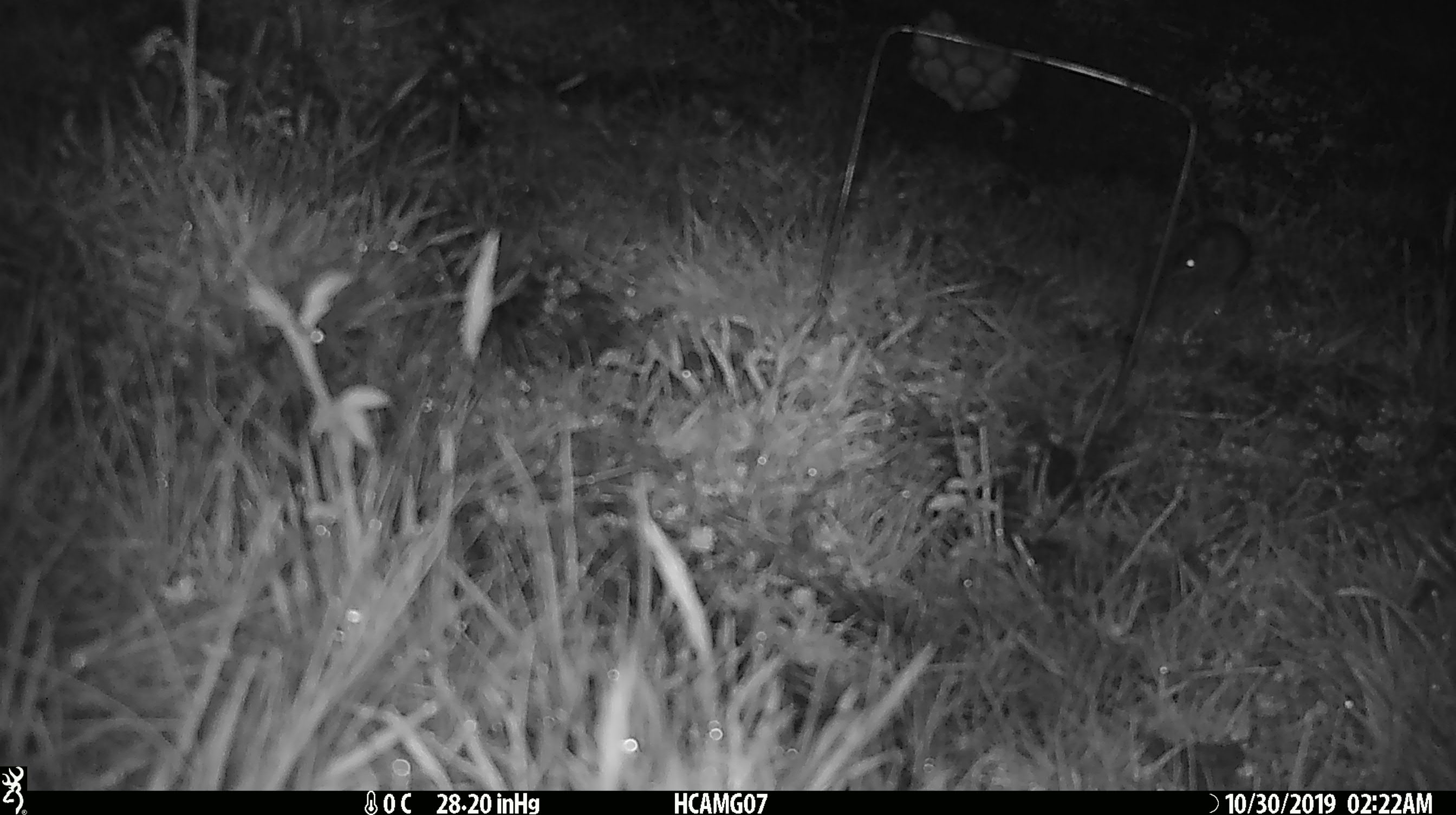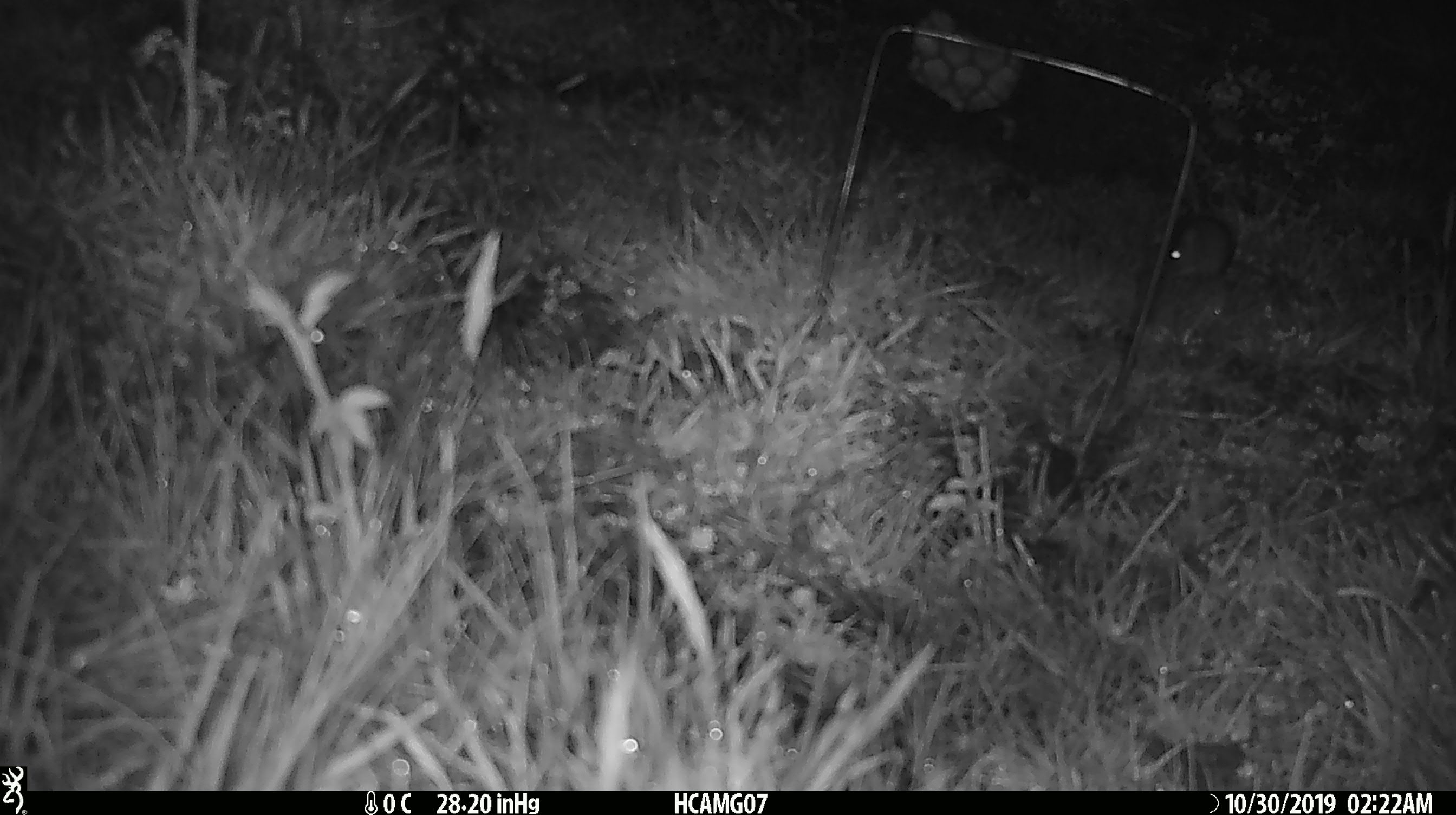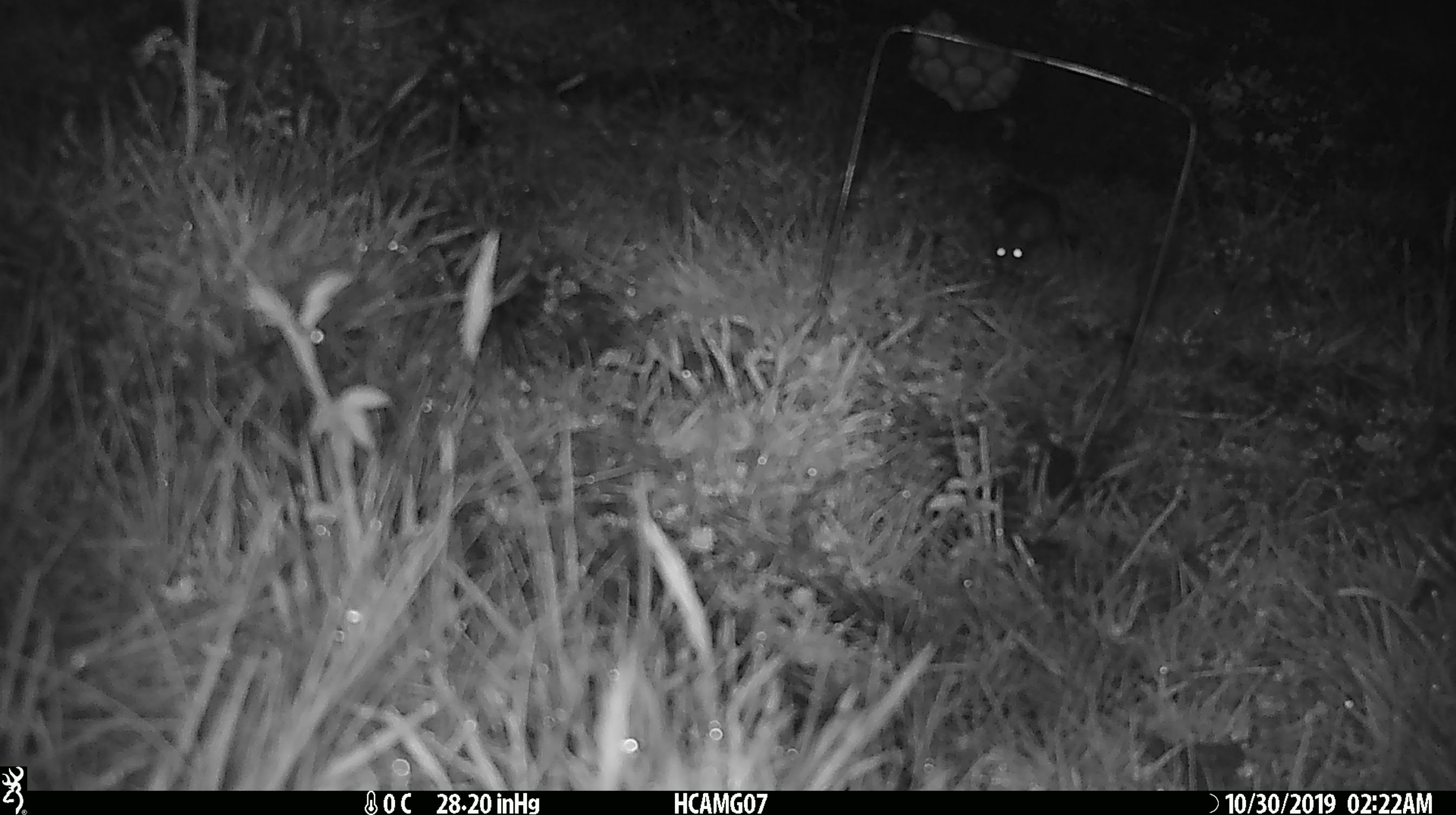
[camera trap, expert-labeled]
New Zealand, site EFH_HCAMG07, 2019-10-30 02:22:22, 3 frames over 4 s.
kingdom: Animalia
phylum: Chordata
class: Mammalia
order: Rodentia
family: Muridae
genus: Mus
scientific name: Mus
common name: mouse